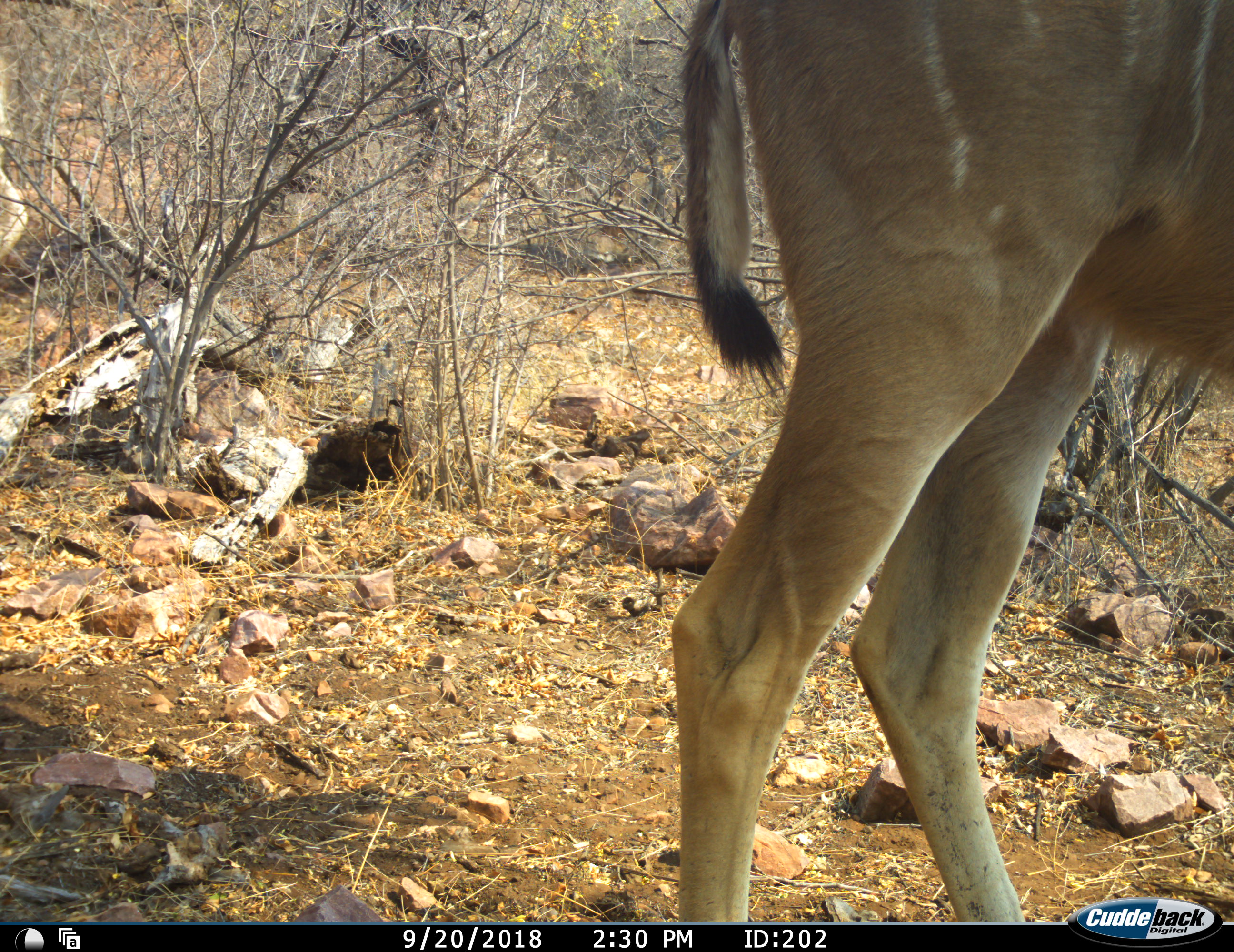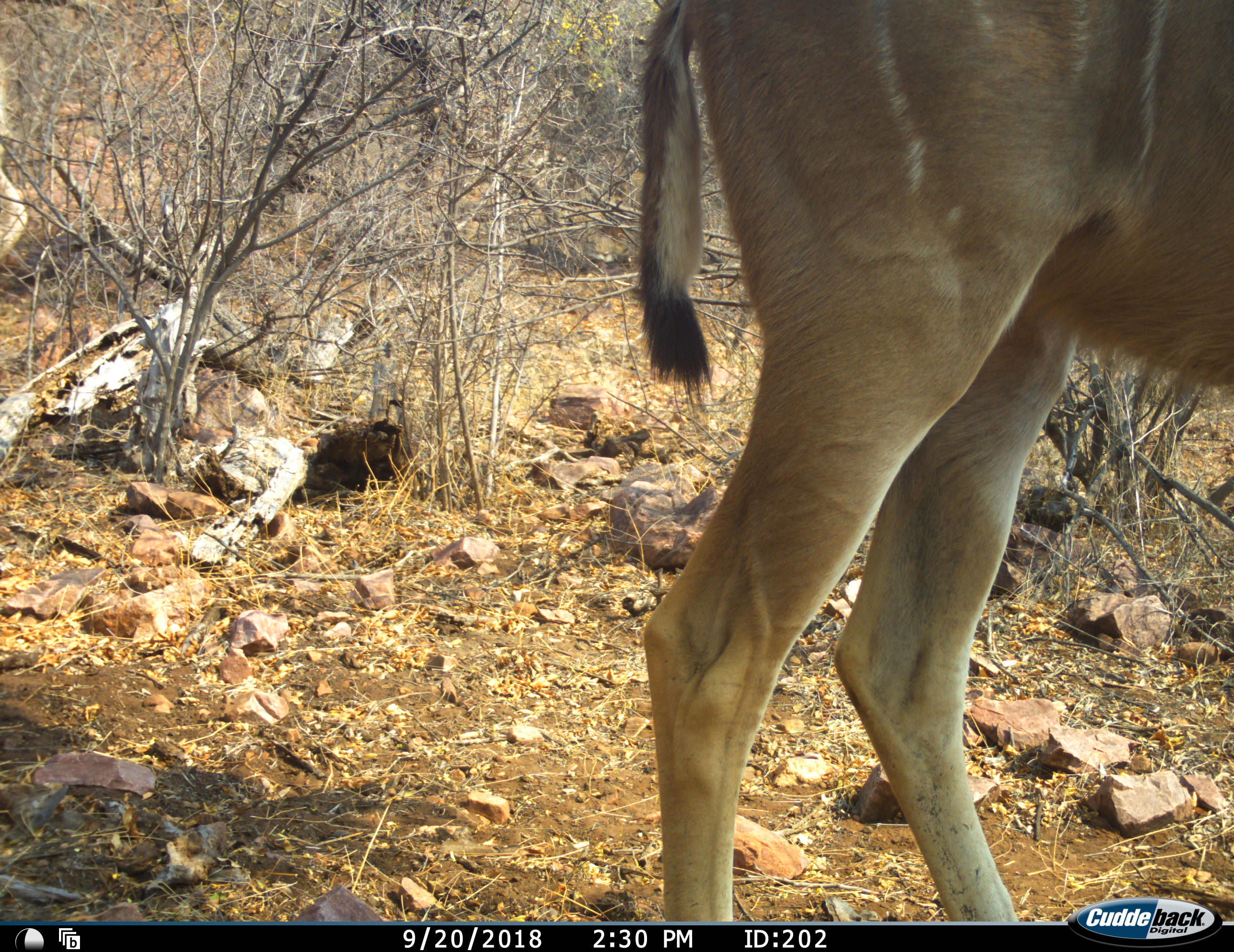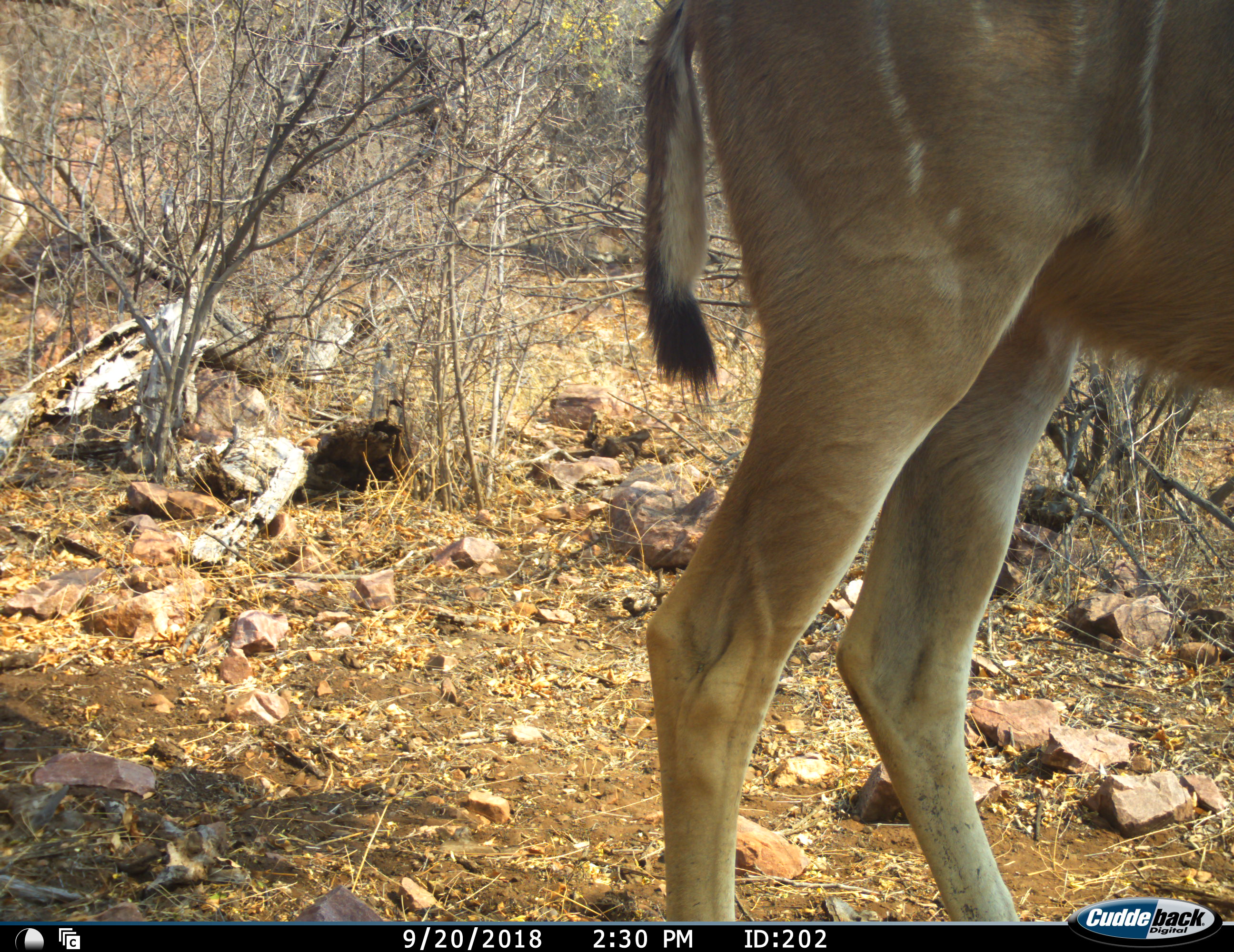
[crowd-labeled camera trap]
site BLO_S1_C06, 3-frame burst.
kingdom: Animalia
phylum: Chordata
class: Mammalia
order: Artiodactyla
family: Bovidae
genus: Tragelaphus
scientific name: Tragelaphus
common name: kudu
Kudu (Tragelaphus), count 1. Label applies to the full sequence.